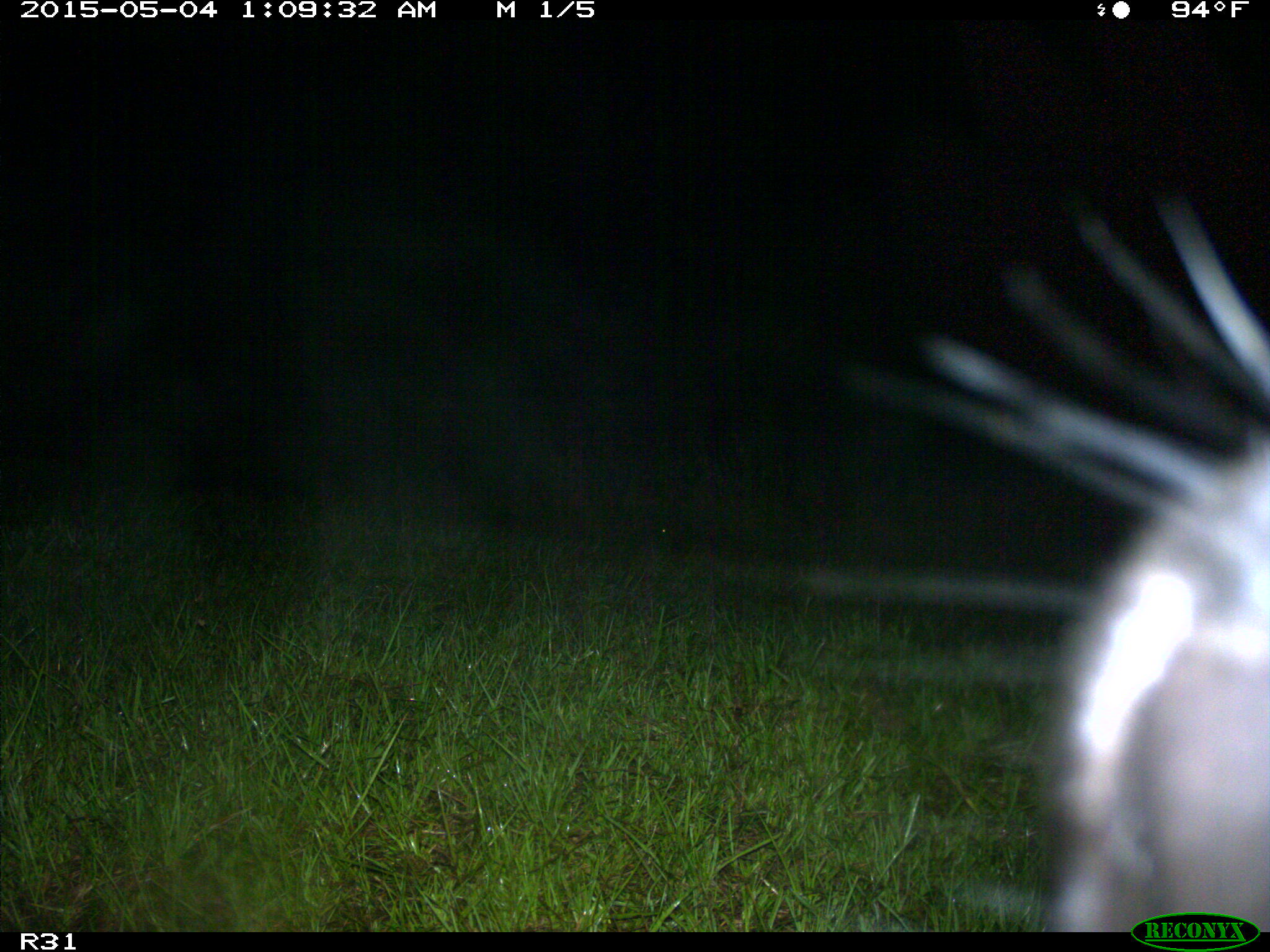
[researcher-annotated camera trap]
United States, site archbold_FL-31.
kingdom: Animalia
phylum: Chordata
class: Mammalia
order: Artiodactyla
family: Bovidae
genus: Bos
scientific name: Bos taurus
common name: domestic cow